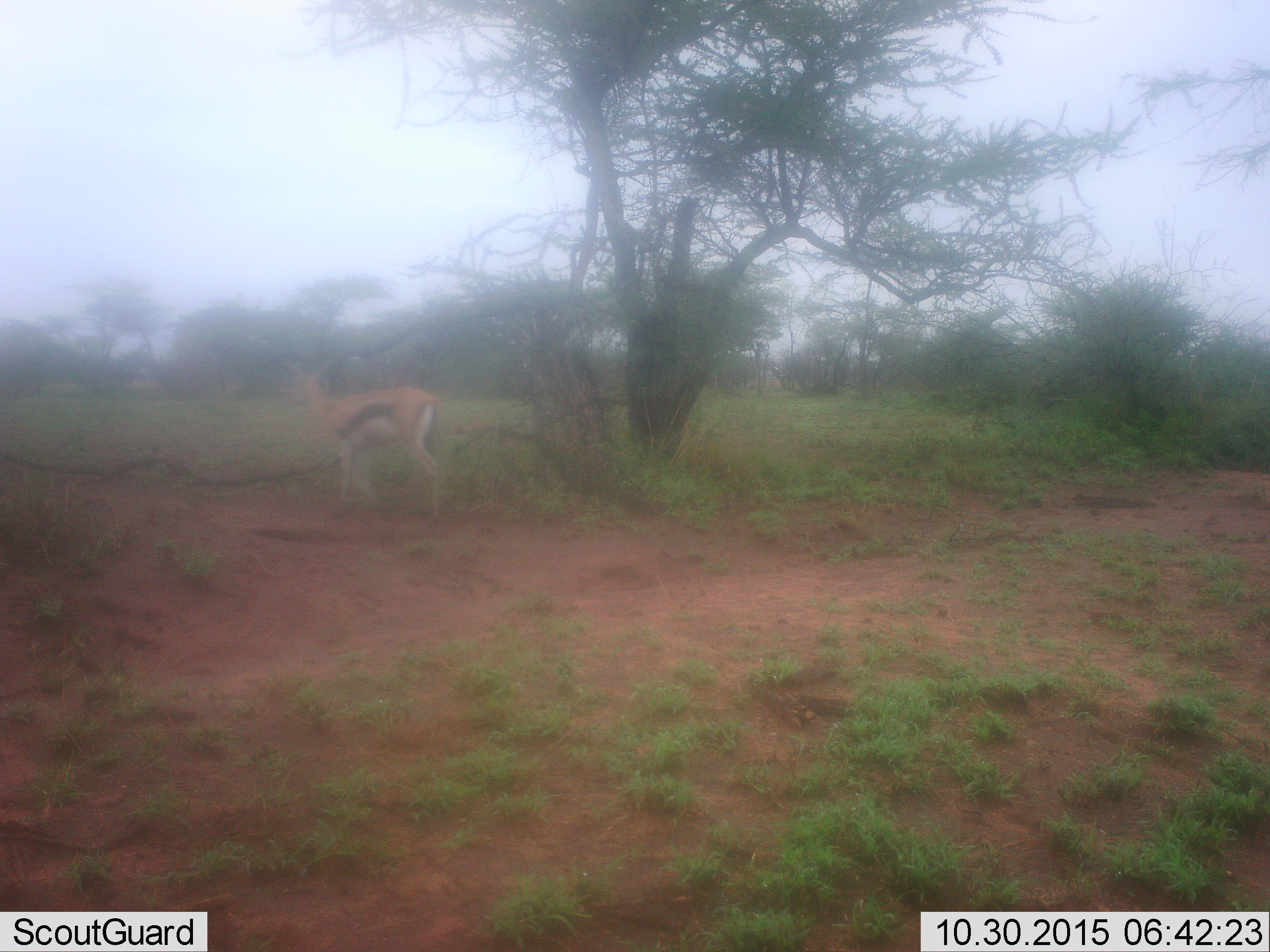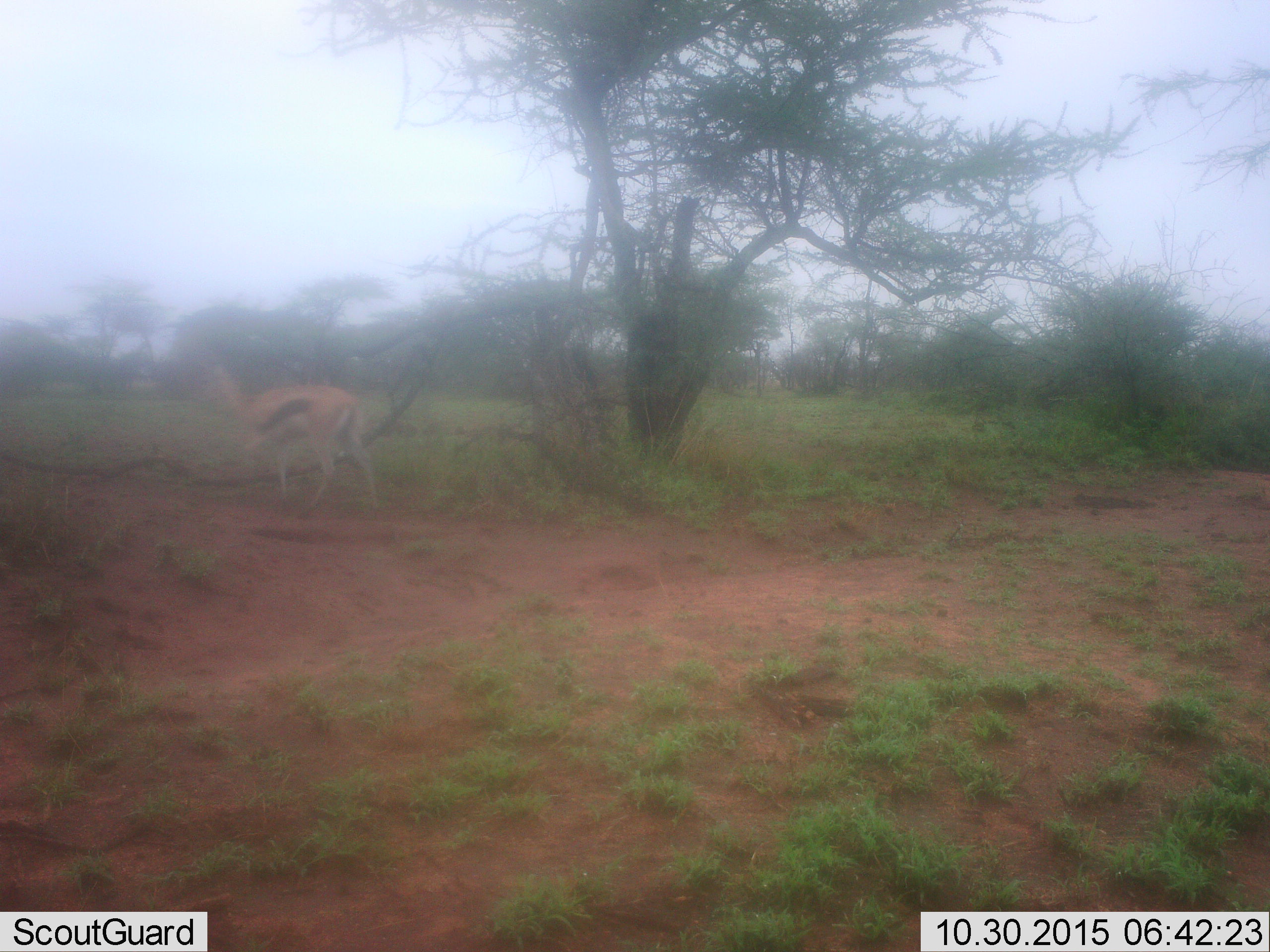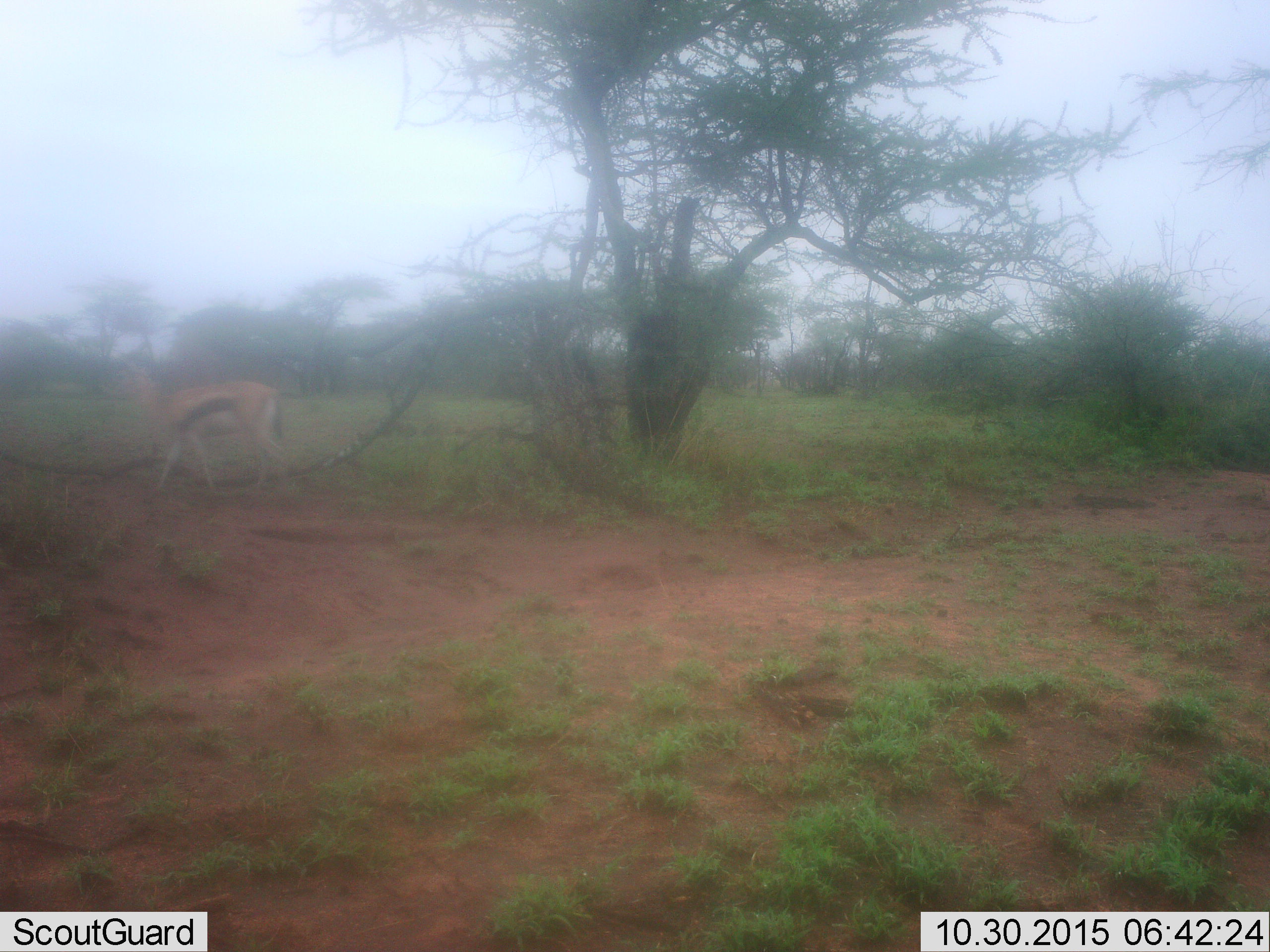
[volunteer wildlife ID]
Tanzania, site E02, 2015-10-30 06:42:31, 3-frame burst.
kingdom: Animalia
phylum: Chordata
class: Mammalia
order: Artiodactyla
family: Bovidae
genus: Eudorcas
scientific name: Eudorcas thomsonii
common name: thomson's gazelle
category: gazellethomsons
Gazellethomsons (thomson's gazelle) (Eudorcas thomsonii), count 1. Behavior (volunteer vote fractions): standing 25%, resting 0%, moving 75%, interacting 0%. Young present (vote fraction): 0%. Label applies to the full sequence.